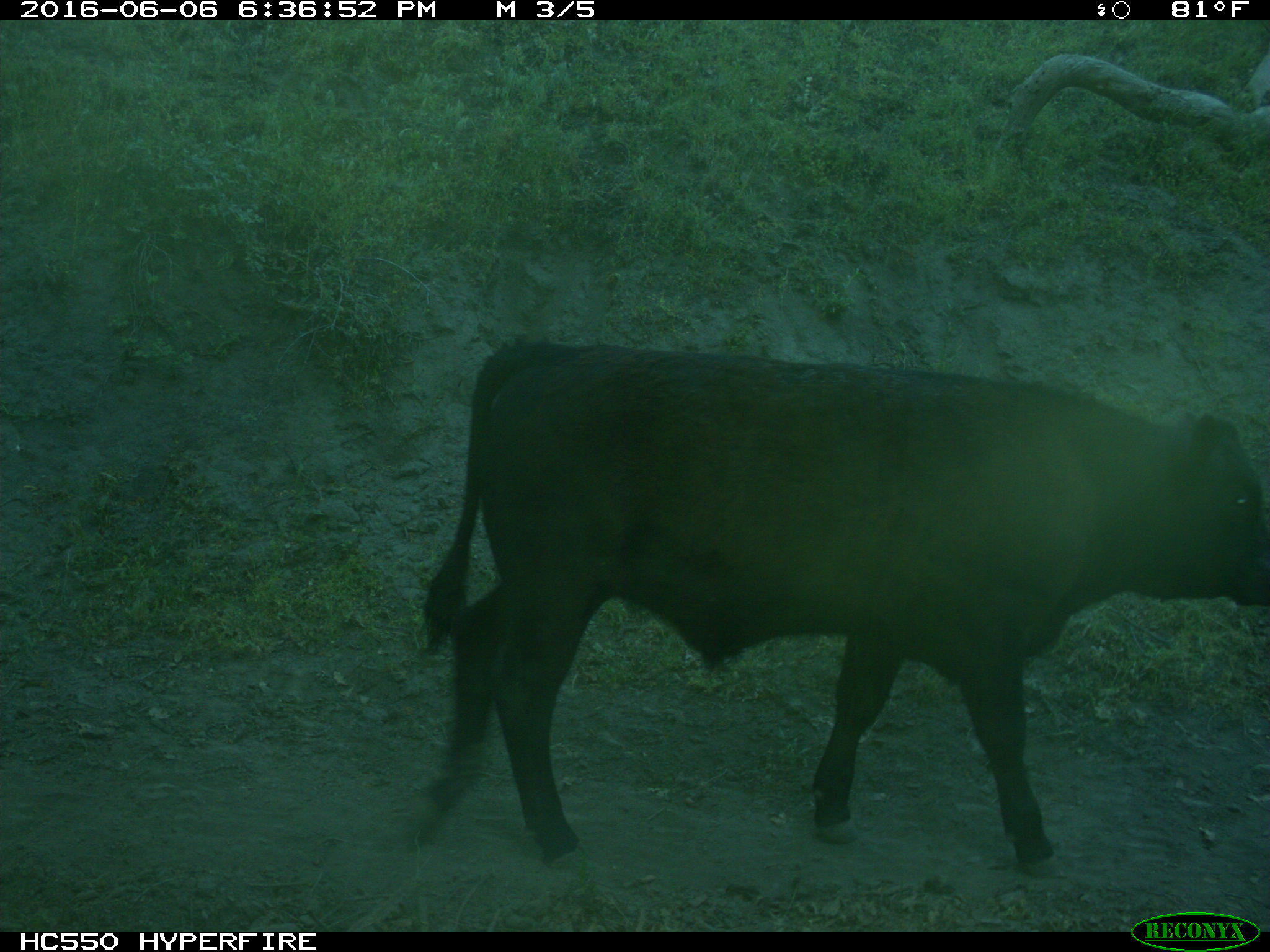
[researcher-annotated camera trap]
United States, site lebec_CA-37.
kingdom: Animalia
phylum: Chordata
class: Mammalia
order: Artiodactyla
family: Bovidae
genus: Bos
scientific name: Bos taurus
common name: domestic cow